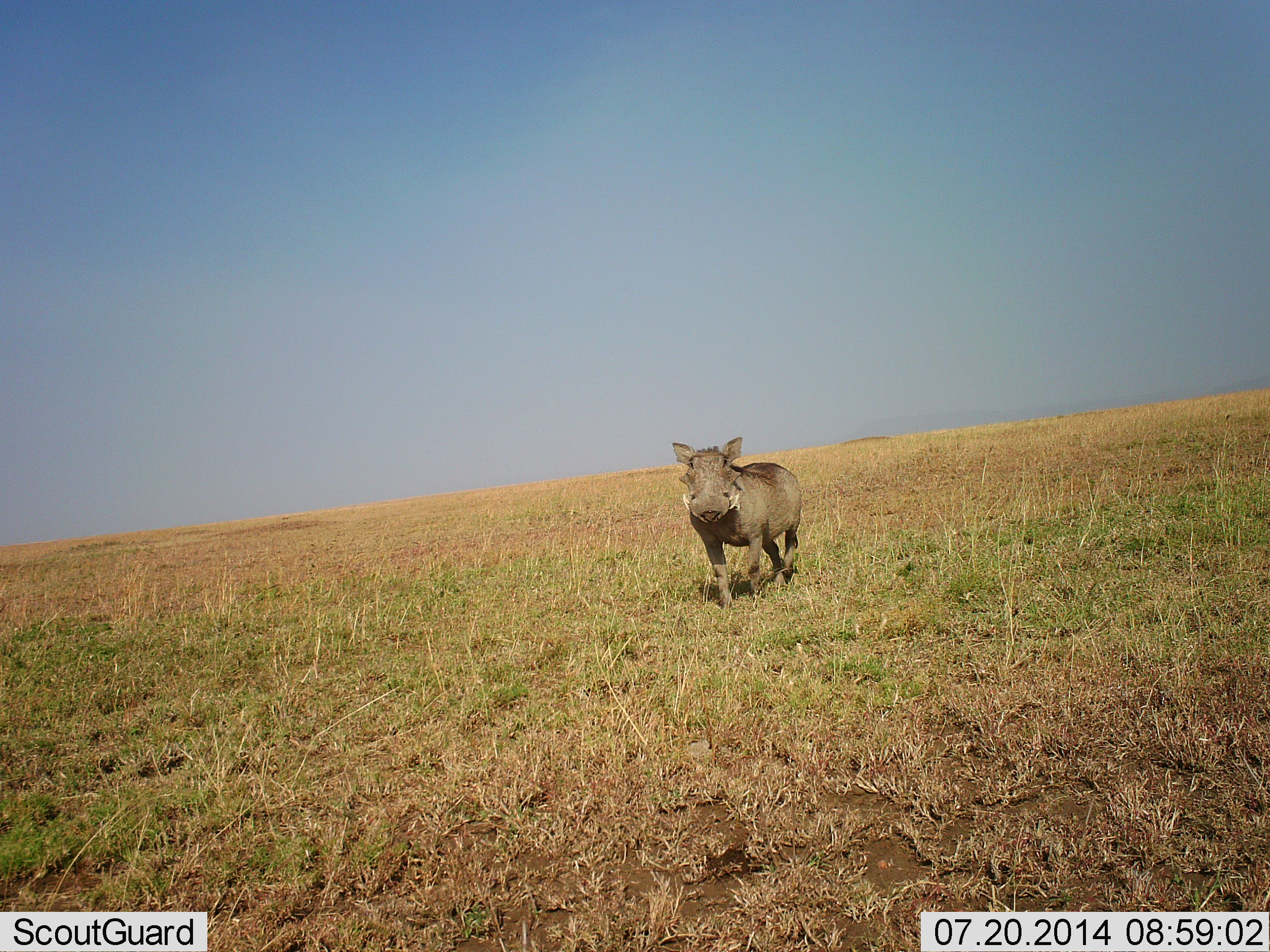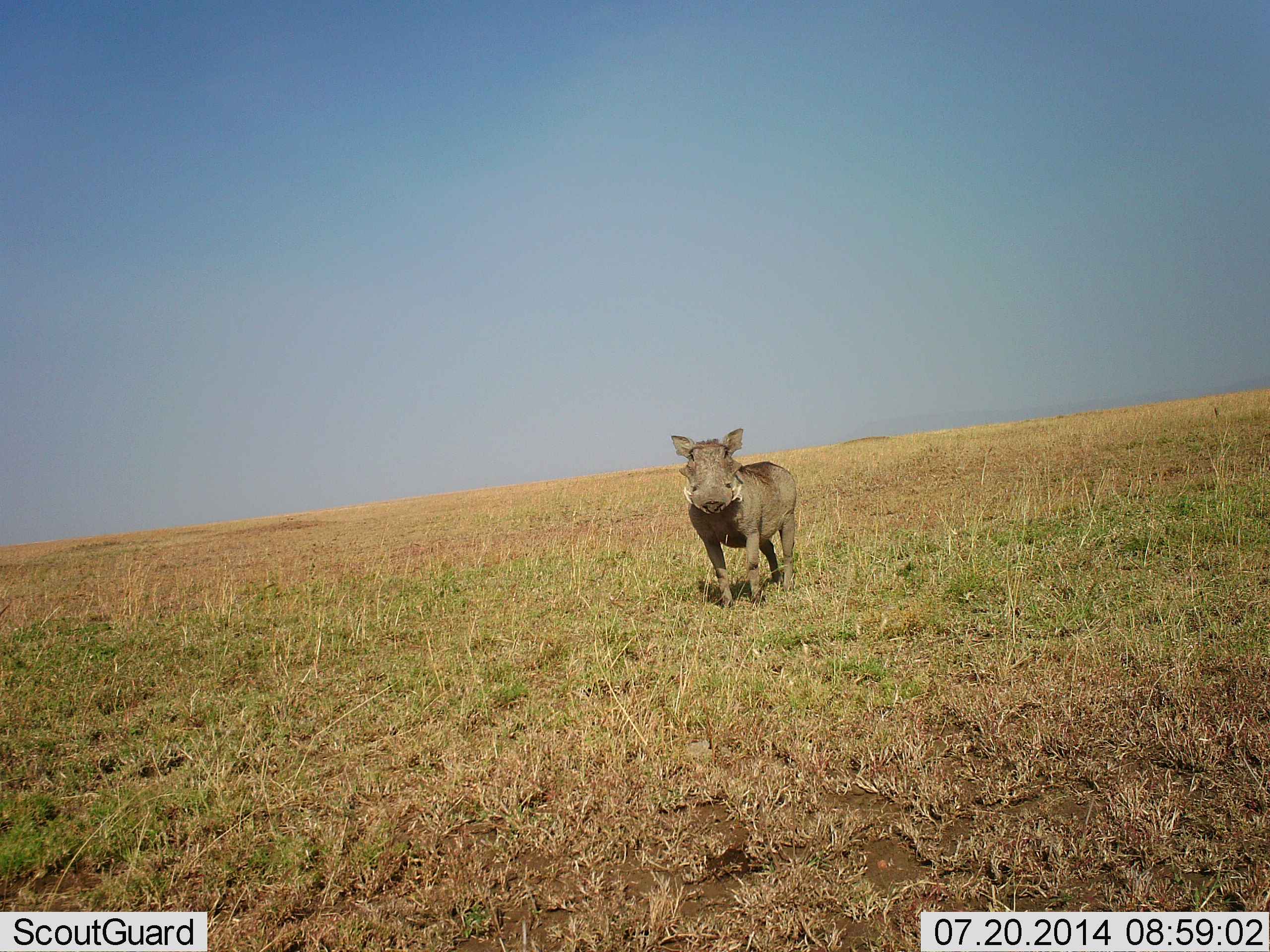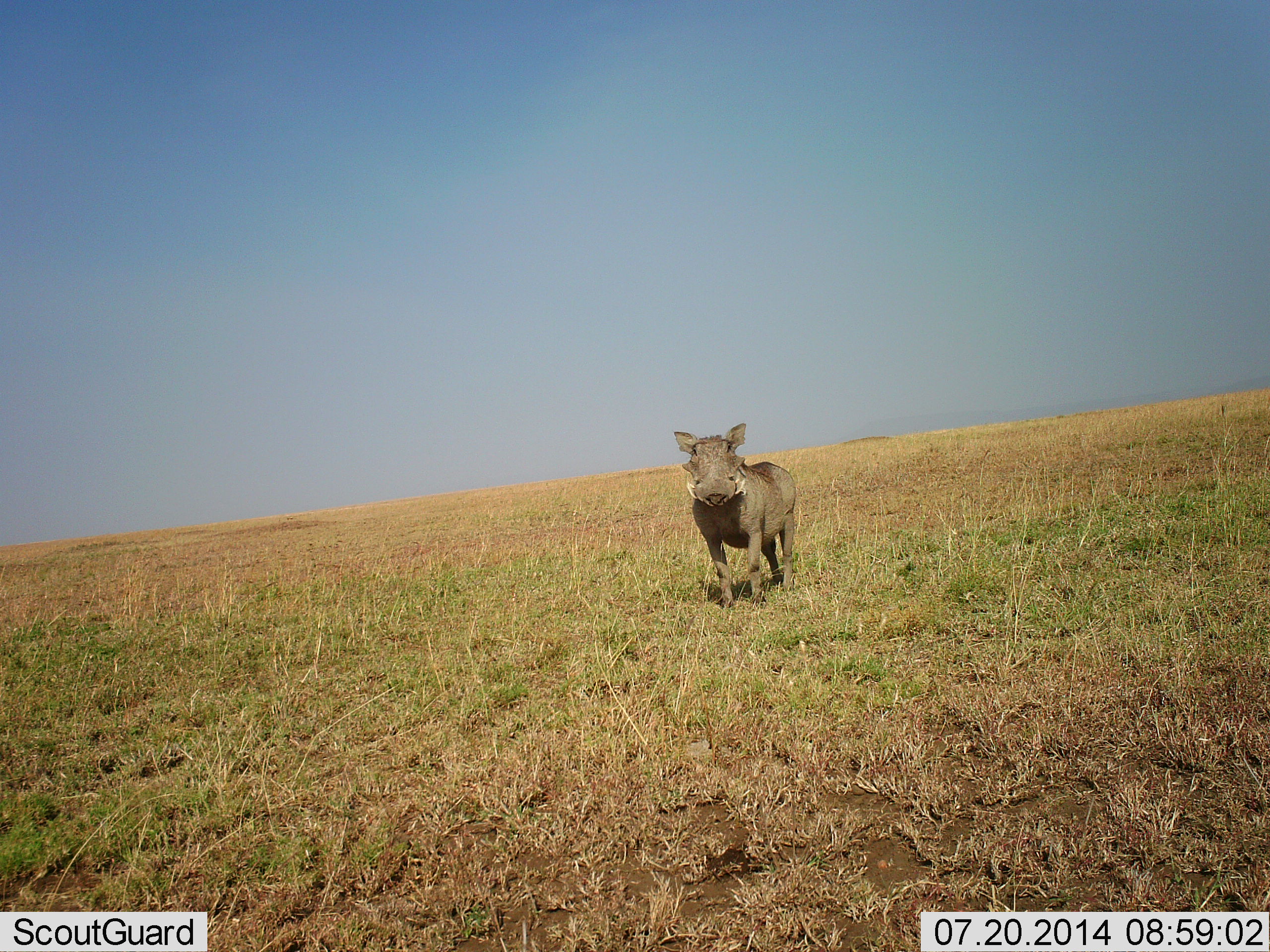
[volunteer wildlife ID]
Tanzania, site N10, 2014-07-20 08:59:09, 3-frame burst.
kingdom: Animalia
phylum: Chordata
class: Mammalia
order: Artiodactyla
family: Suidae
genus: Phacochoerus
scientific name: Phacochoerus africanus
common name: warthog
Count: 1.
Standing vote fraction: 90%.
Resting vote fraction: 0%.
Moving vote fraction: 20%.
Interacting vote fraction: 0%.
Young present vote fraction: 0%.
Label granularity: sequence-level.